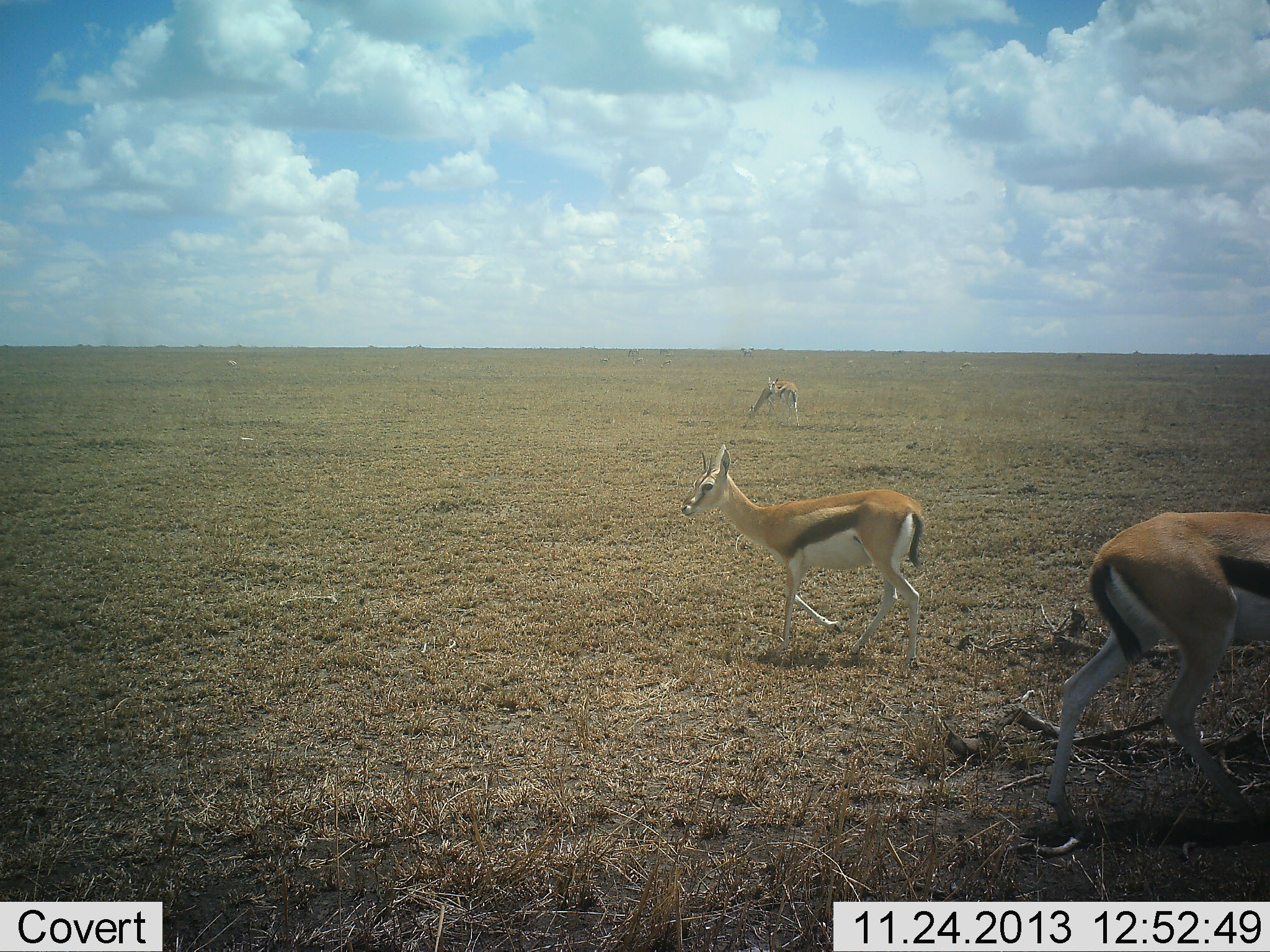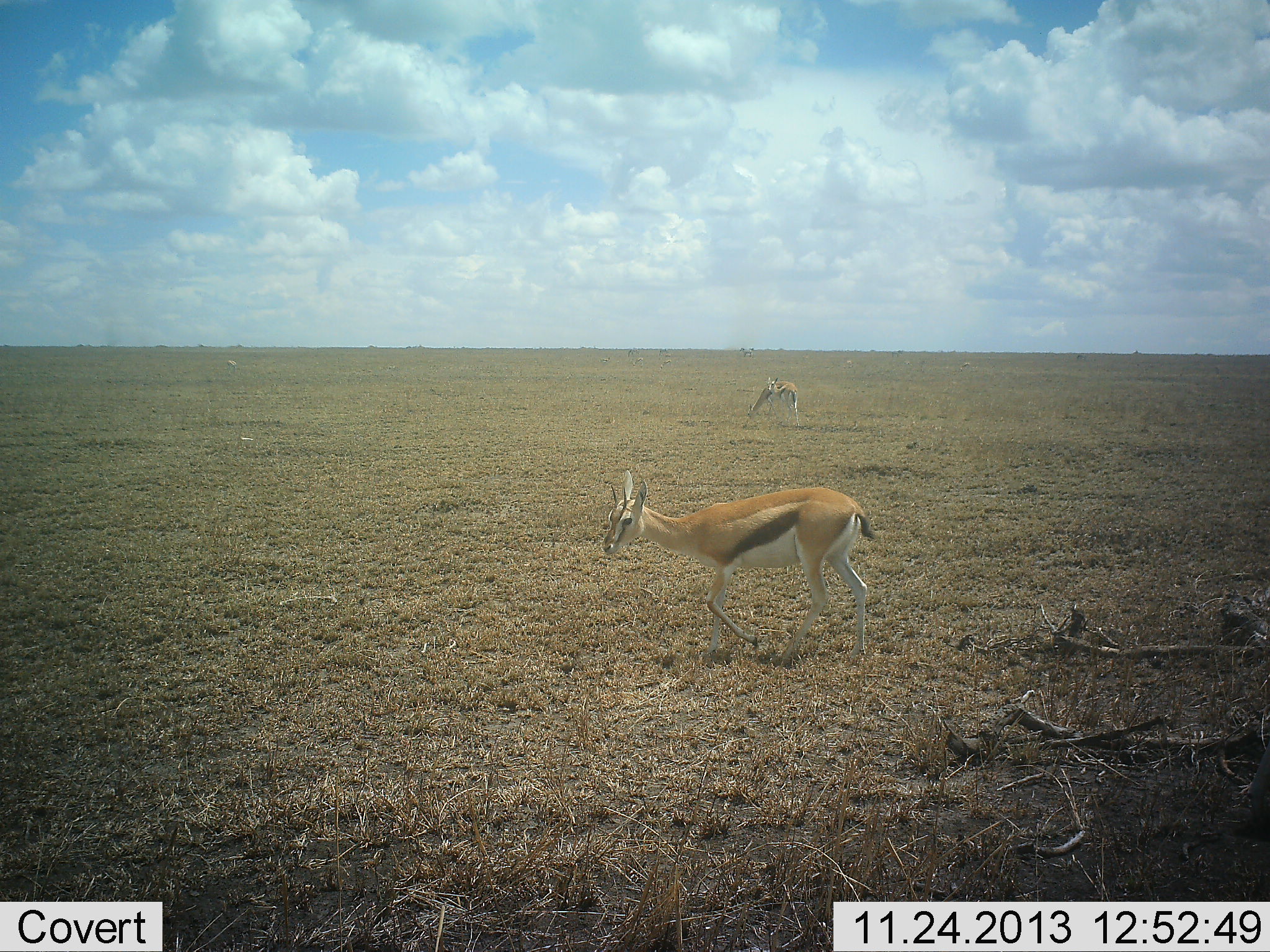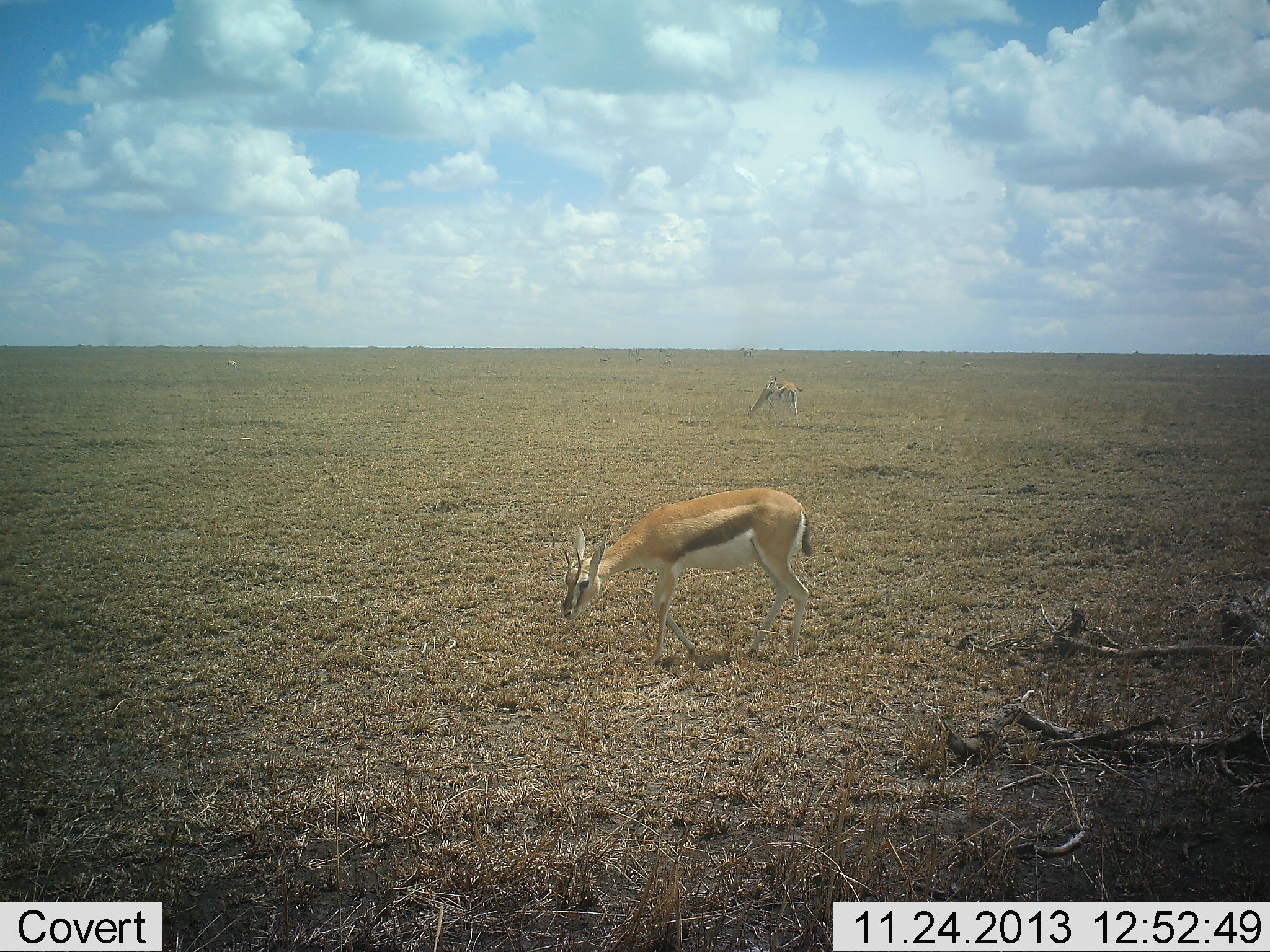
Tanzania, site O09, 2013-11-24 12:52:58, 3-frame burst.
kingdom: Animalia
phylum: Chordata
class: Mammalia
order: Artiodactyla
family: Bovidae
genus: Eudorcas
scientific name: Eudorcas thomsonii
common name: thomson's gazelle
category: gazellethomsons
Gazellethomsons (thomson's gazelle) (Eudorcas thomsonii), count 3. Behavior (volunteer vote fractions): standing 50%, resting 0%, moving 90%, interacting 0%. Young present (vote fraction): 0%. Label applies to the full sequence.